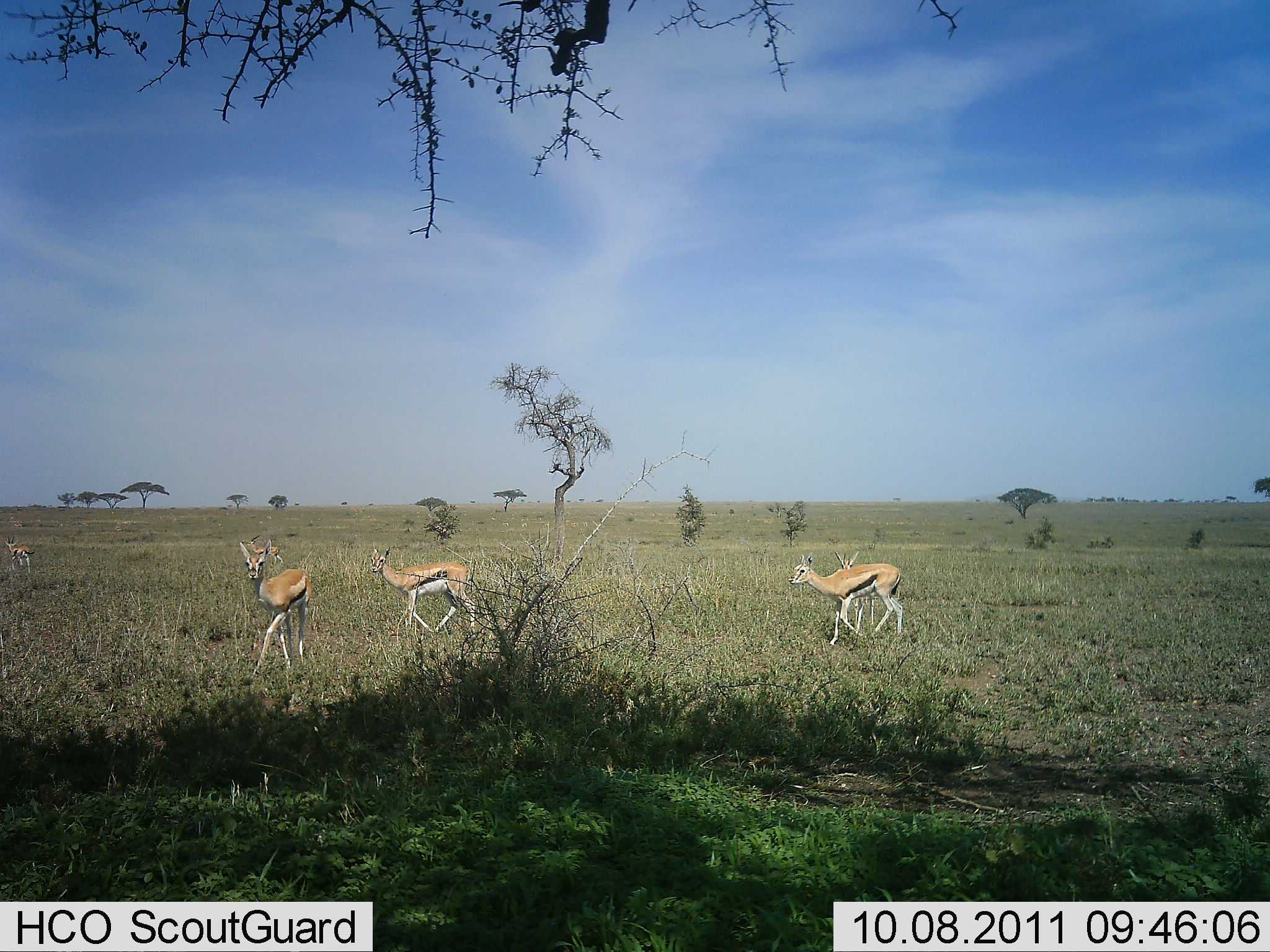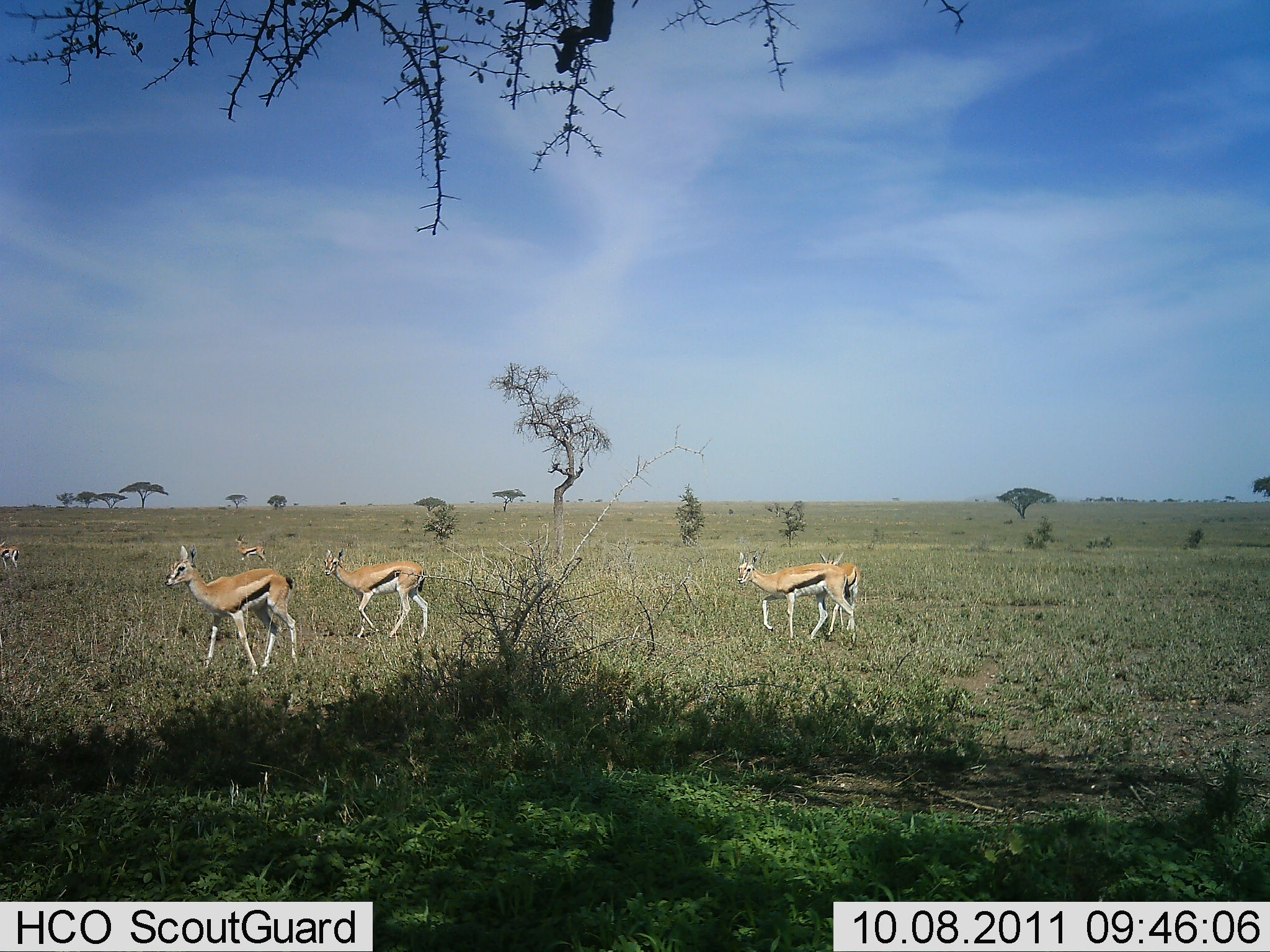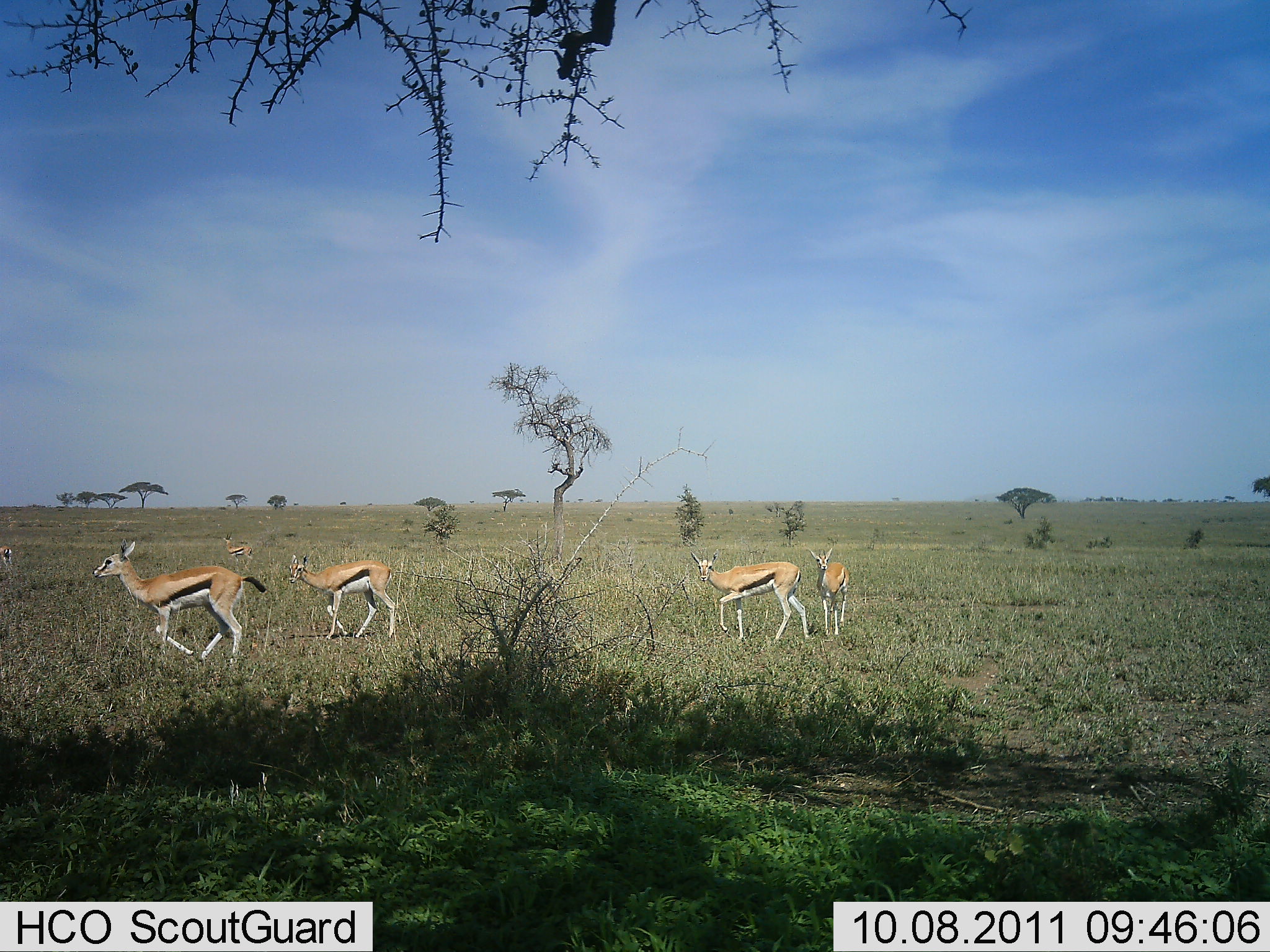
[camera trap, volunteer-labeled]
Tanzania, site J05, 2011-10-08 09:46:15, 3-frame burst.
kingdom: Animalia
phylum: Chordata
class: Mammalia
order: Artiodactyla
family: Bovidae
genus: Eudorcas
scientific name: Eudorcas thomsonii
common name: thomson's gazelle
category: gazellethomsons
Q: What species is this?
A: Gazellethomsons (thomson's gazelle) (Eudorcas thomsonii).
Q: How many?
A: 6.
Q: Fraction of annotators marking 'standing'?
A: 23%.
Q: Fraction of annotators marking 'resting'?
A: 0%.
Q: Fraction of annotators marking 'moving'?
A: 85%.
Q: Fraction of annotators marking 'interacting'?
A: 0%.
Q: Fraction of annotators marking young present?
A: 0%.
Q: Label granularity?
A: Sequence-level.